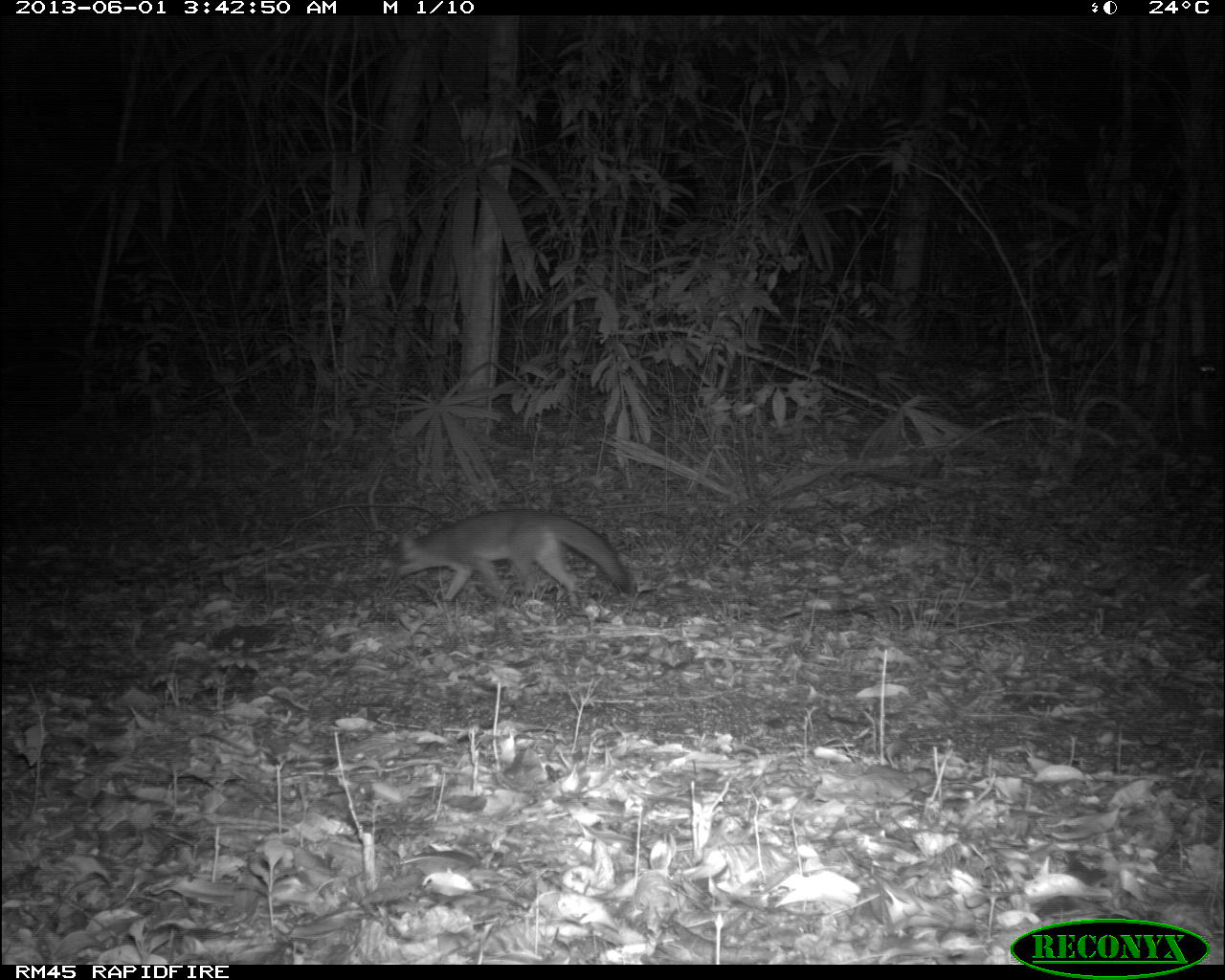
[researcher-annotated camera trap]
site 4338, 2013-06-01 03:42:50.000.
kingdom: Animalia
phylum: Chordata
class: Mammalia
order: Carnivora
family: Canidae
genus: Urocyon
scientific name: Urocyon cinereoargenteus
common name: gray fox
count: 1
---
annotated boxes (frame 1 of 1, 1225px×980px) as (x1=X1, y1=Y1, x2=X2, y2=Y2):
urocyon cinereoargenteus: (x1=390, y1=506, x2=631, y2=608)